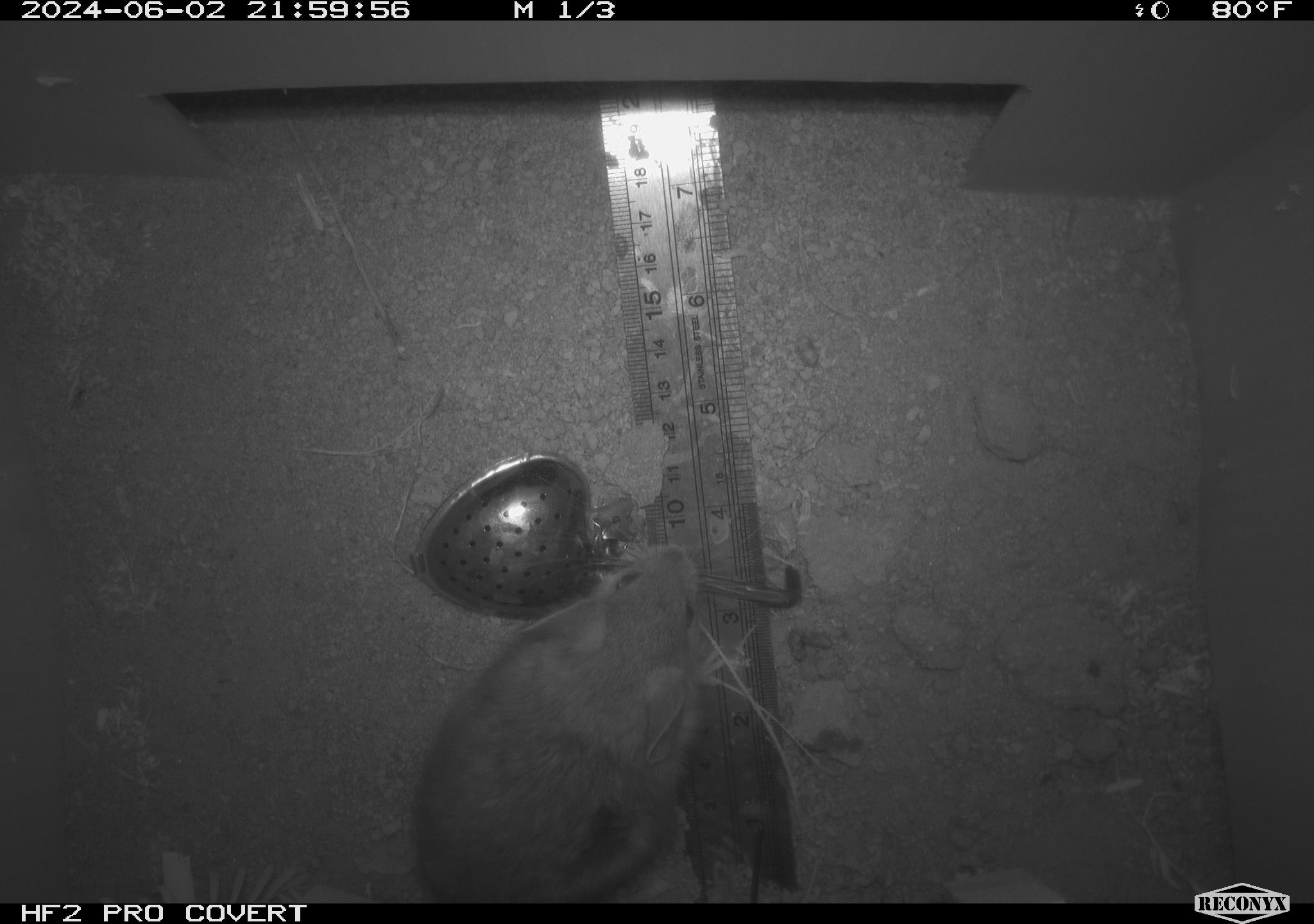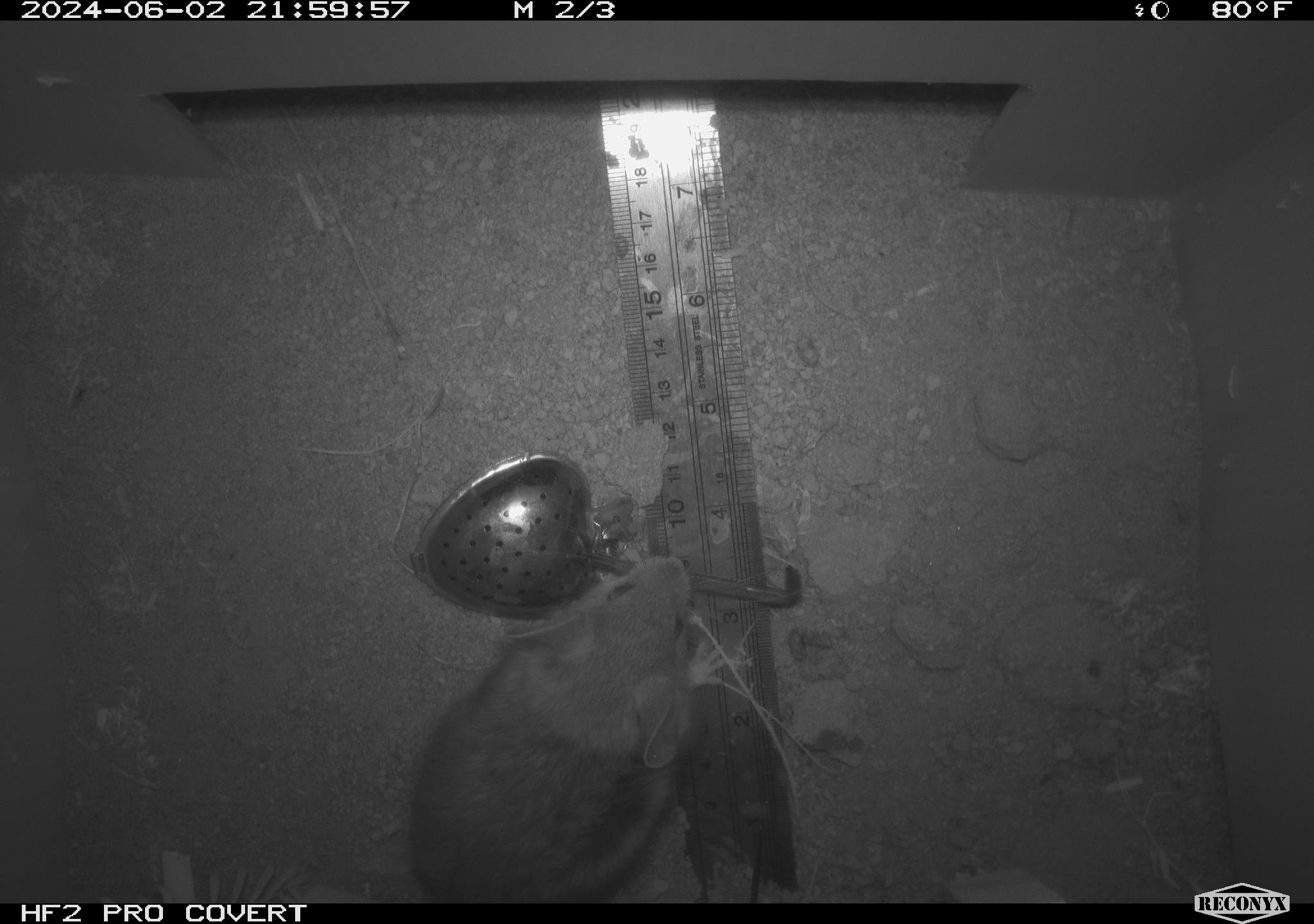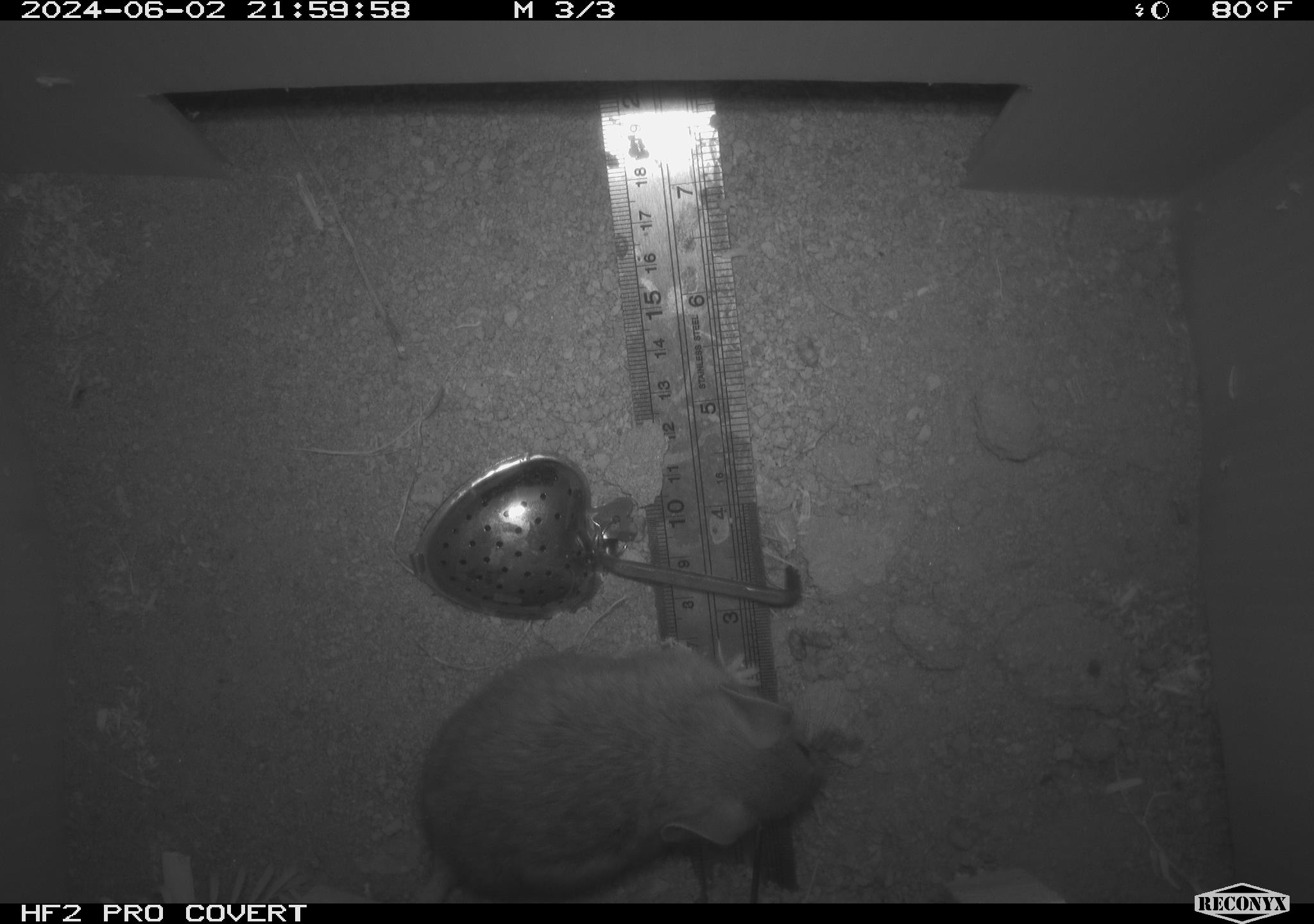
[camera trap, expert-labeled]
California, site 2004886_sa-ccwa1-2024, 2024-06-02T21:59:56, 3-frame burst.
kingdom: Animalia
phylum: Chordata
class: Mammalia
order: Rodentia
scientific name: Rodentia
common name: woodrat or rat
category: woodrat or rat species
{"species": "woodrat or rat species (woodrat or rat) (Rodentia)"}